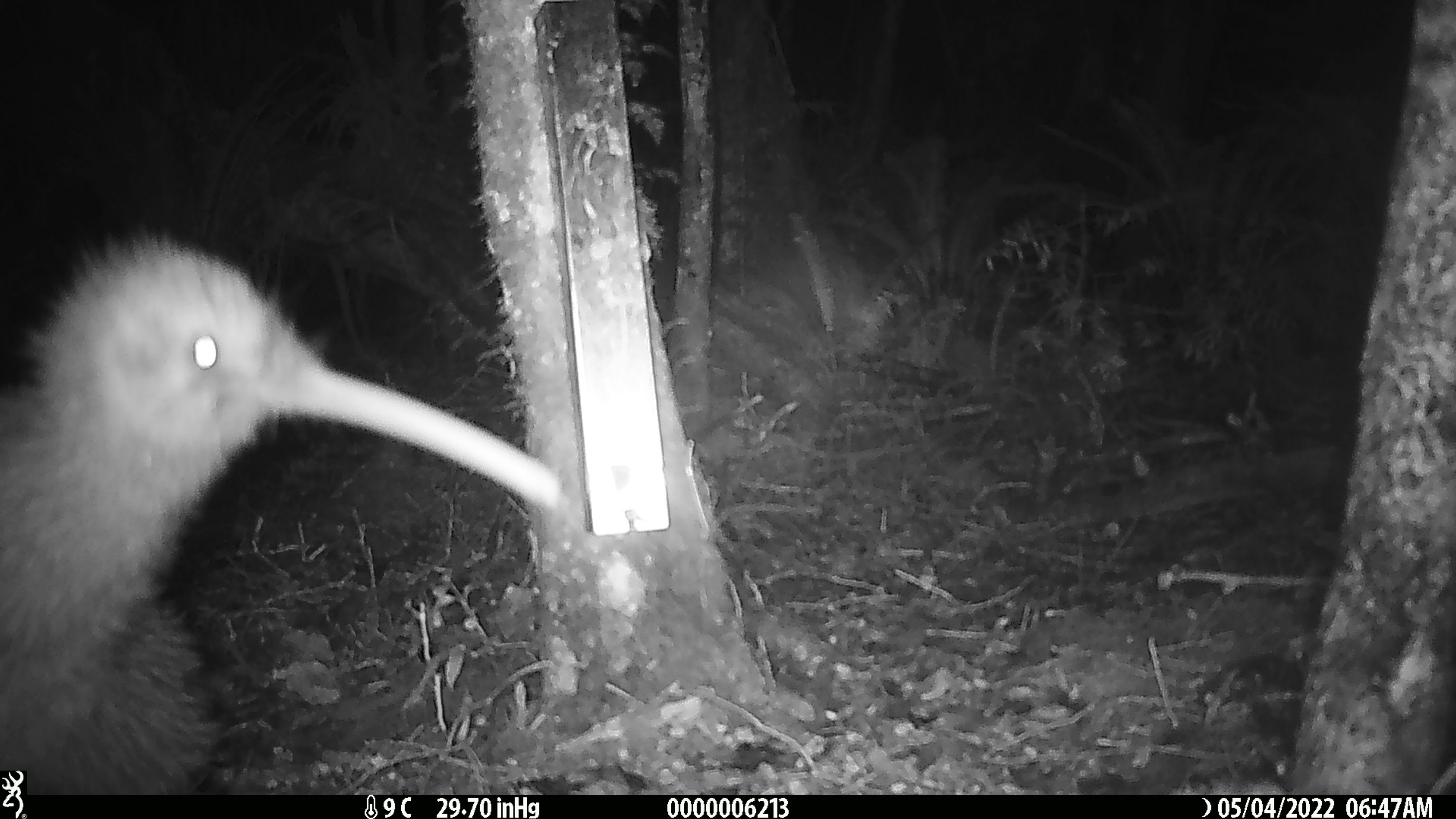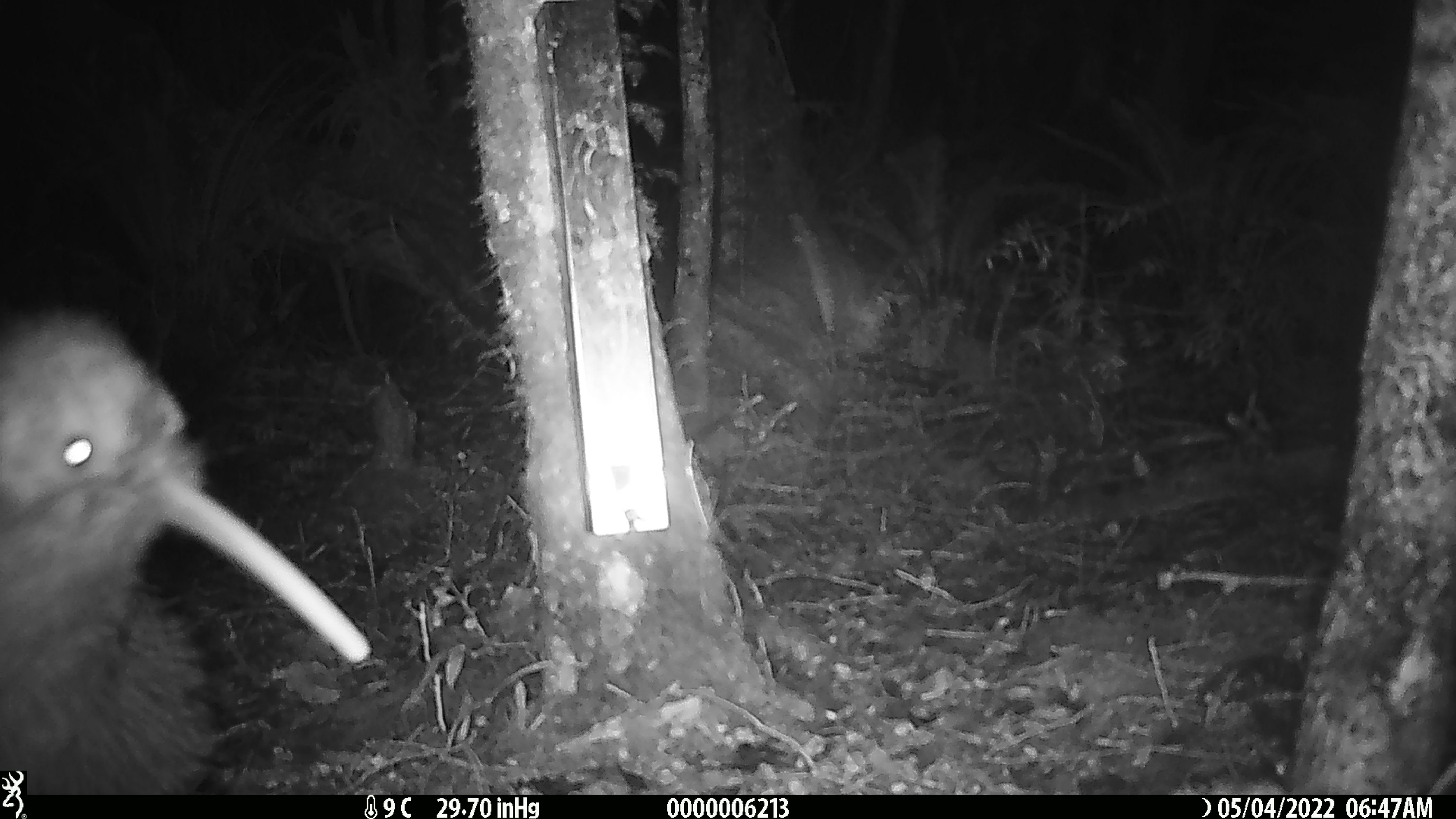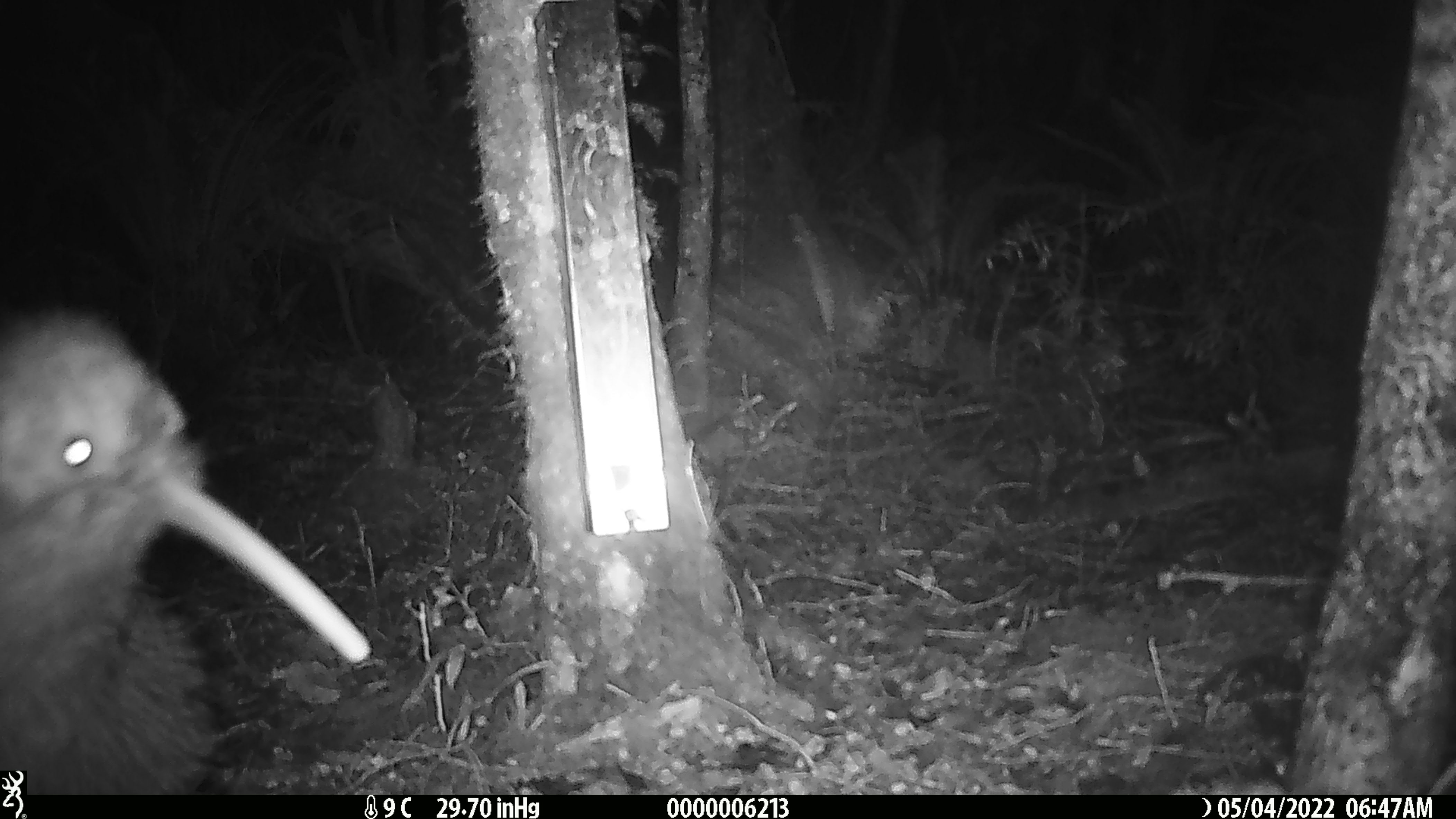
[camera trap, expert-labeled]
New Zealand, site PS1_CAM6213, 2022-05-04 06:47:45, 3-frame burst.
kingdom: Animalia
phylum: Chordata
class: Aves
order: Apterygiformes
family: Apterygidae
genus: Apteryx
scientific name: Apteryx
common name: kiwi